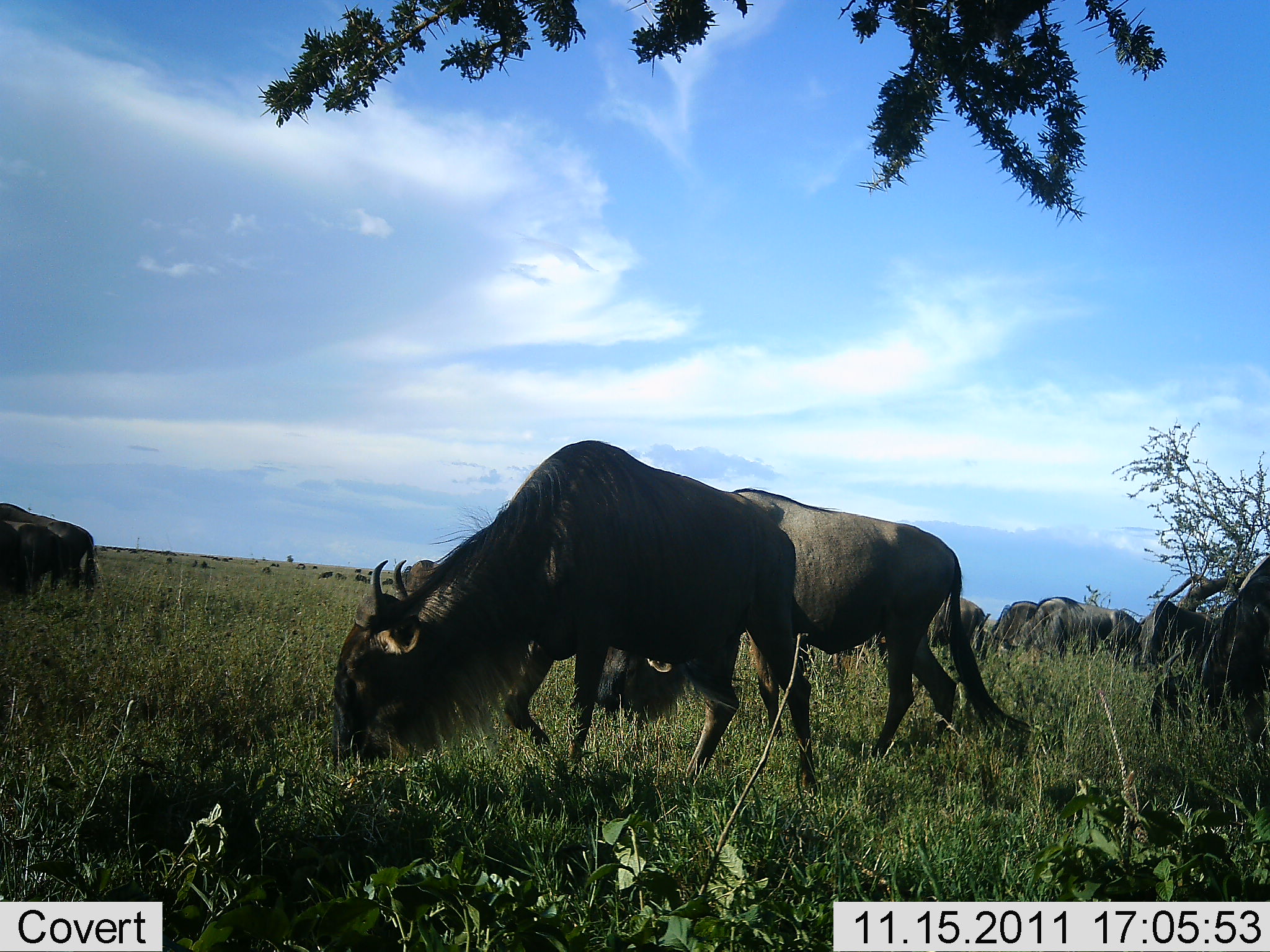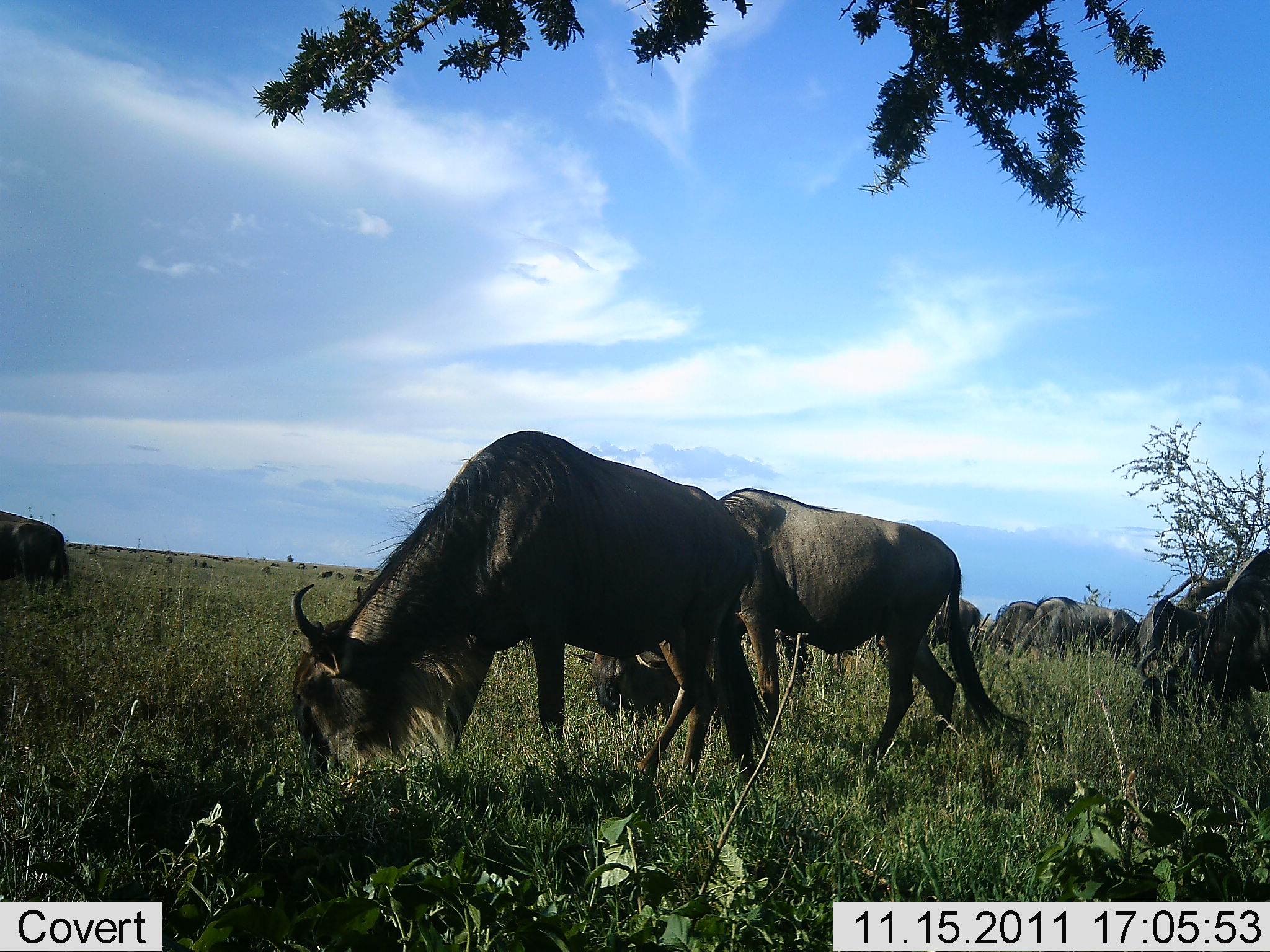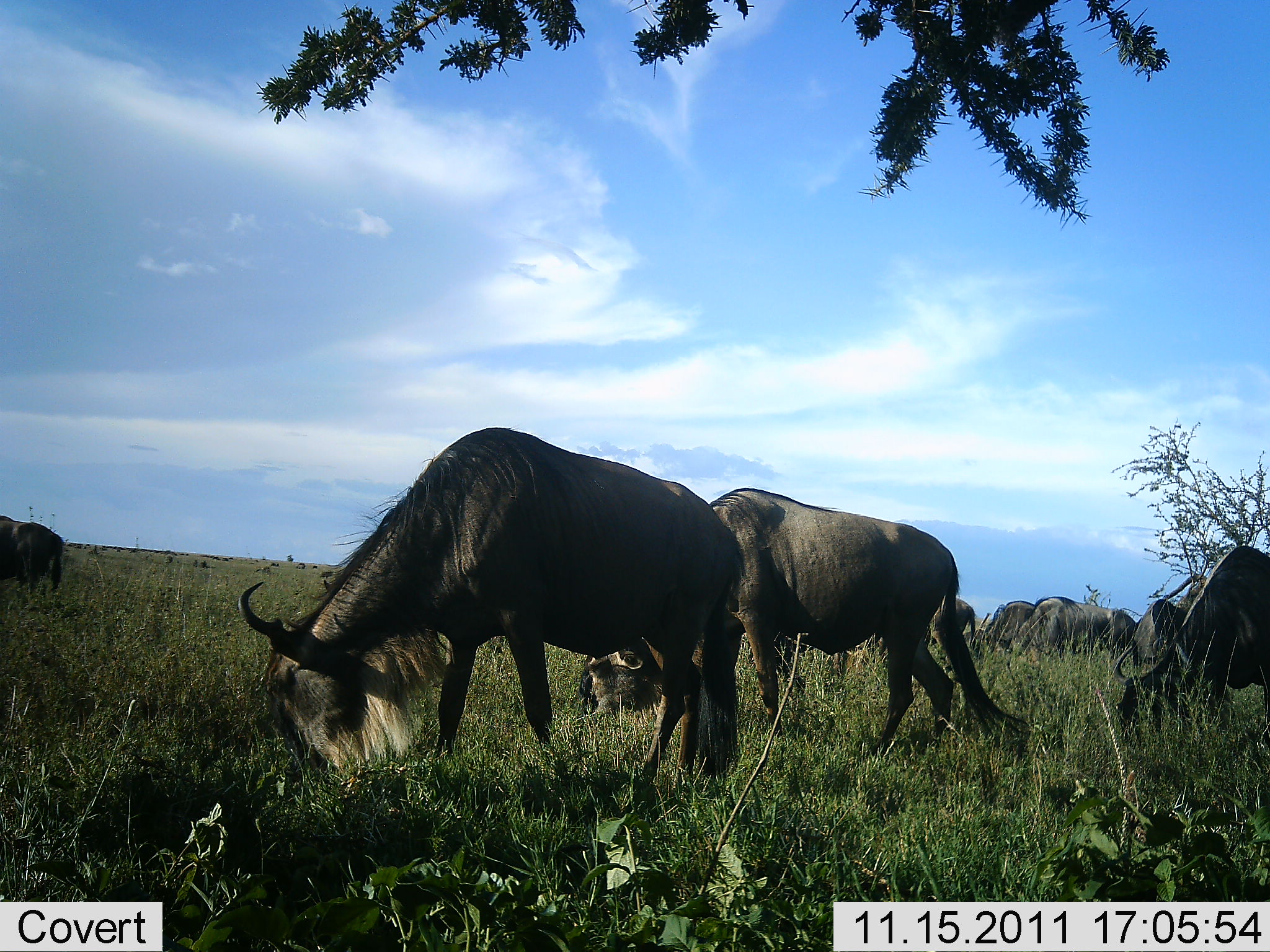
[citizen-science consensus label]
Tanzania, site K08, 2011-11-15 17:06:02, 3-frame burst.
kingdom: Animalia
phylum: Chordata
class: Mammalia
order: Artiodactyla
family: Bovidae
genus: Connochaetes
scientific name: Connochaetes taurinus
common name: blue wildebeest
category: wildebeest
Wildebeest (blue wildebeest) (Connochaetes taurinus), count 8. Behavior (volunteer vote fractions): standing 18%, resting 0%, moving 27%, interacting 0%. Young present (vote fraction): 0%. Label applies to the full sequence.